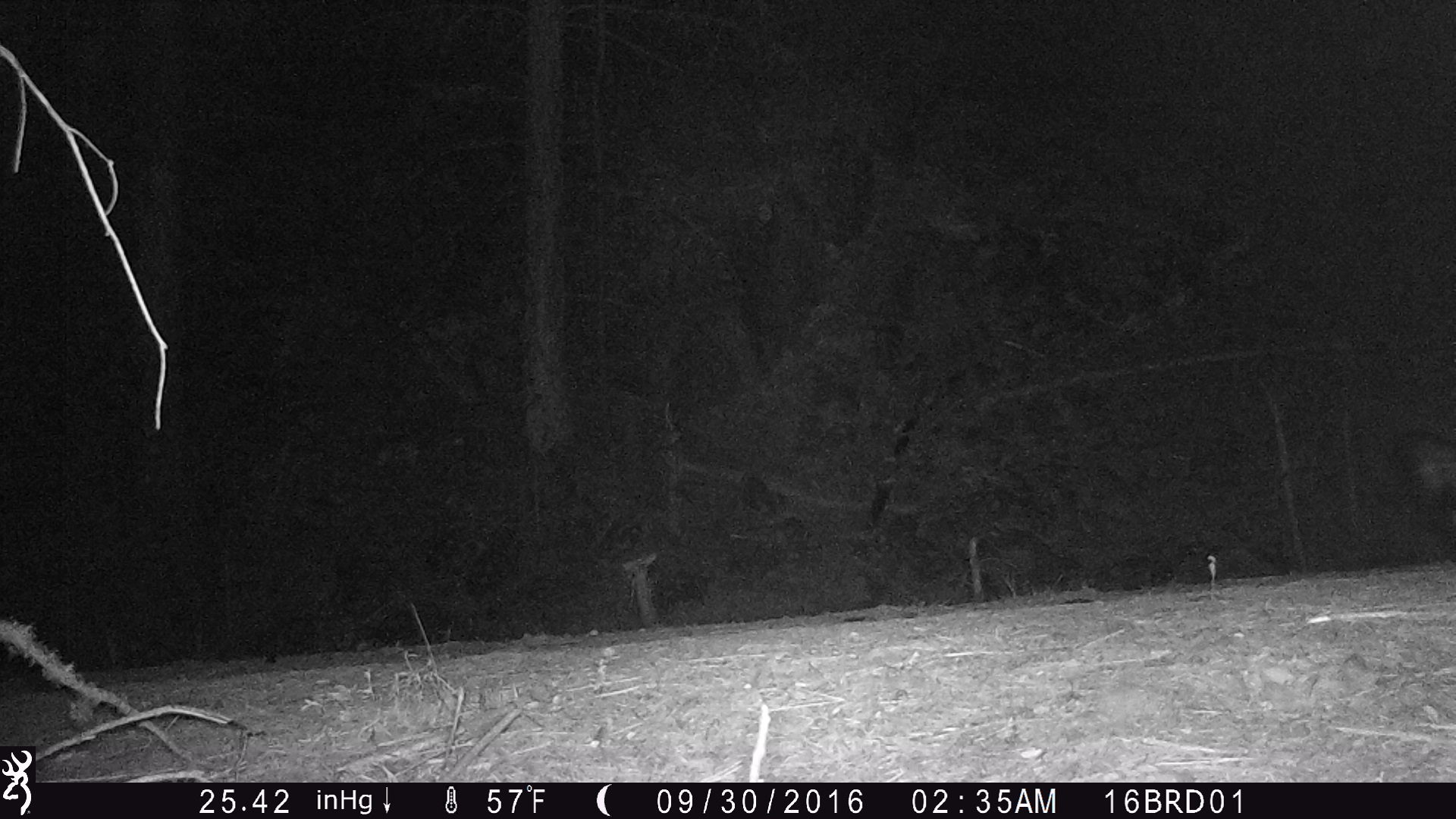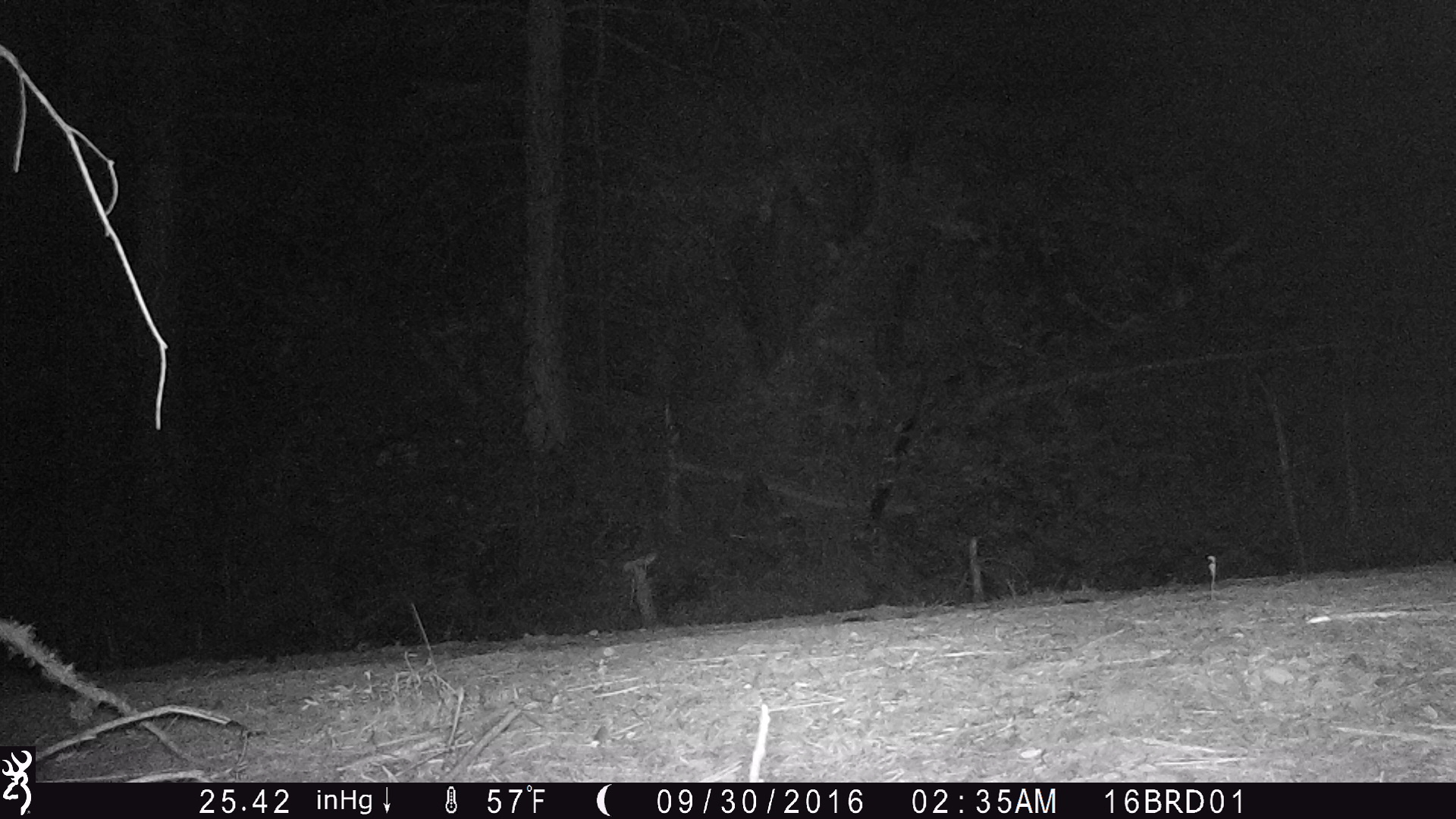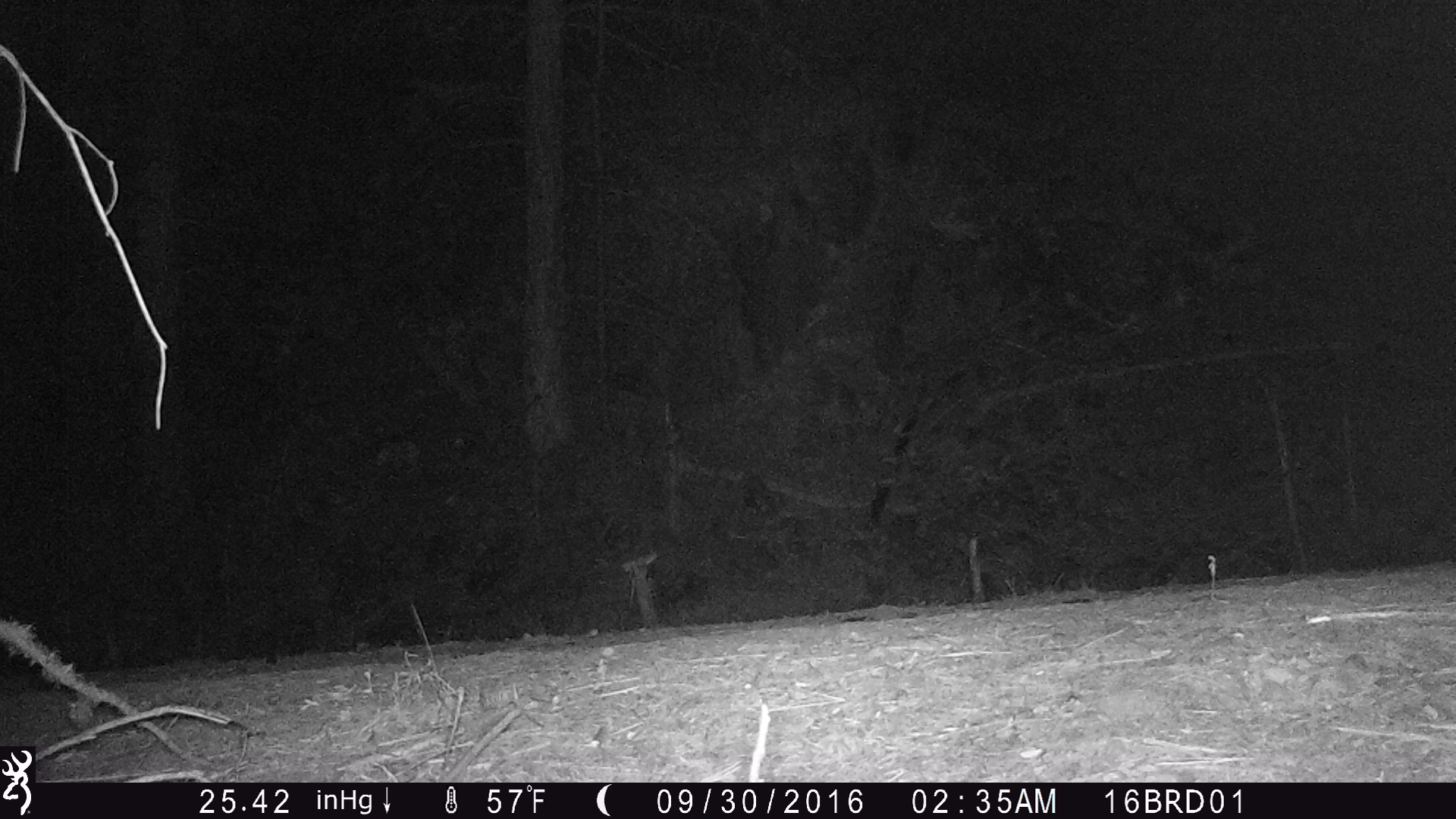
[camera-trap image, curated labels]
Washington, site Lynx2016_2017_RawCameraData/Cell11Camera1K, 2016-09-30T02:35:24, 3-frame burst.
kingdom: Animalia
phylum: Chordata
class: Mammalia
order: Carnivora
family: Mephitidae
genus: Mephitis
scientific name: Mephitis mephitis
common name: striped skunk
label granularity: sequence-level